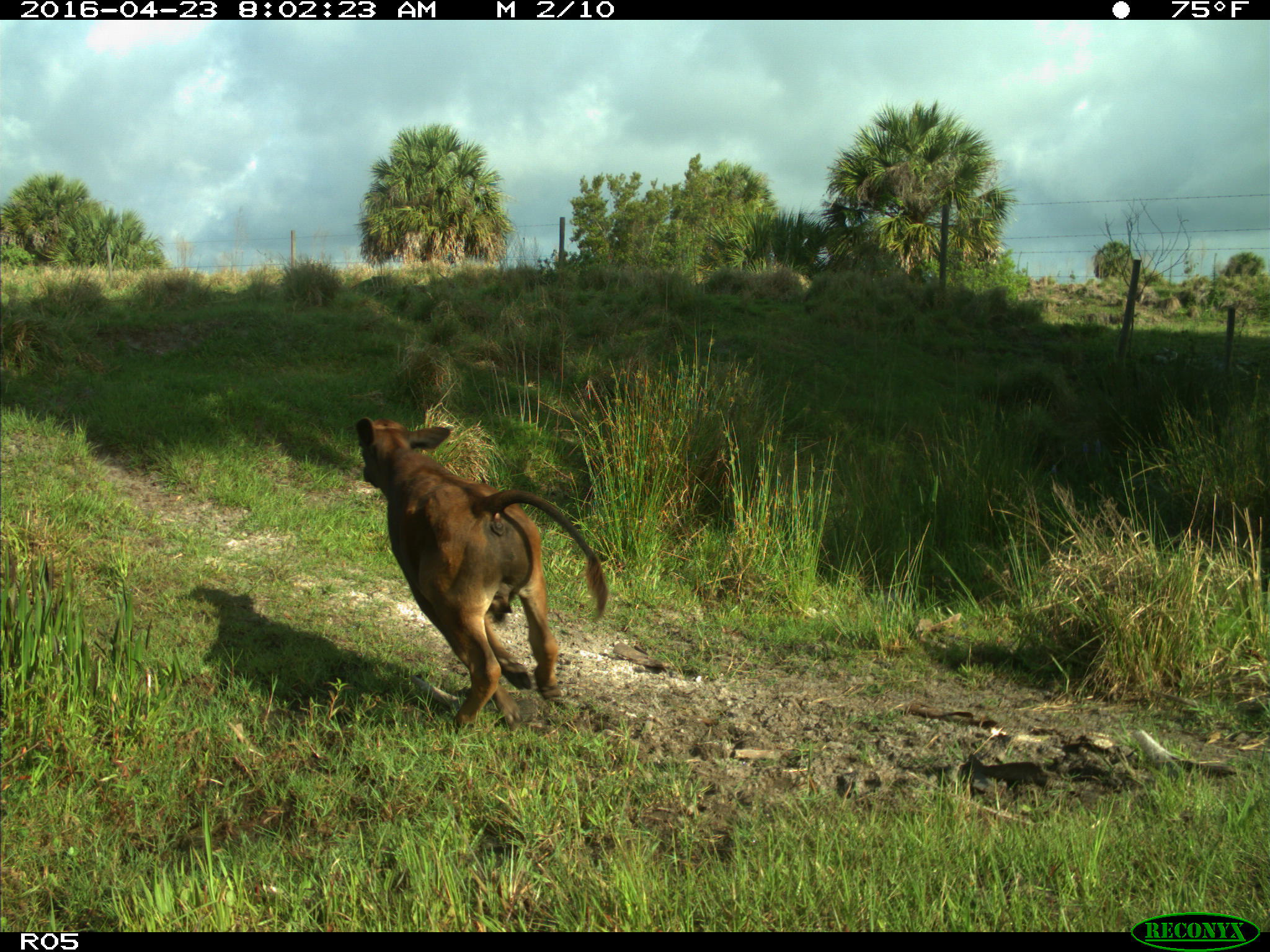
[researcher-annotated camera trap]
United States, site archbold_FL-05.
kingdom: Animalia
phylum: Chordata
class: Mammalia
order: Artiodactyla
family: Bovidae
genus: Bos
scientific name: Bos taurus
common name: domestic cow